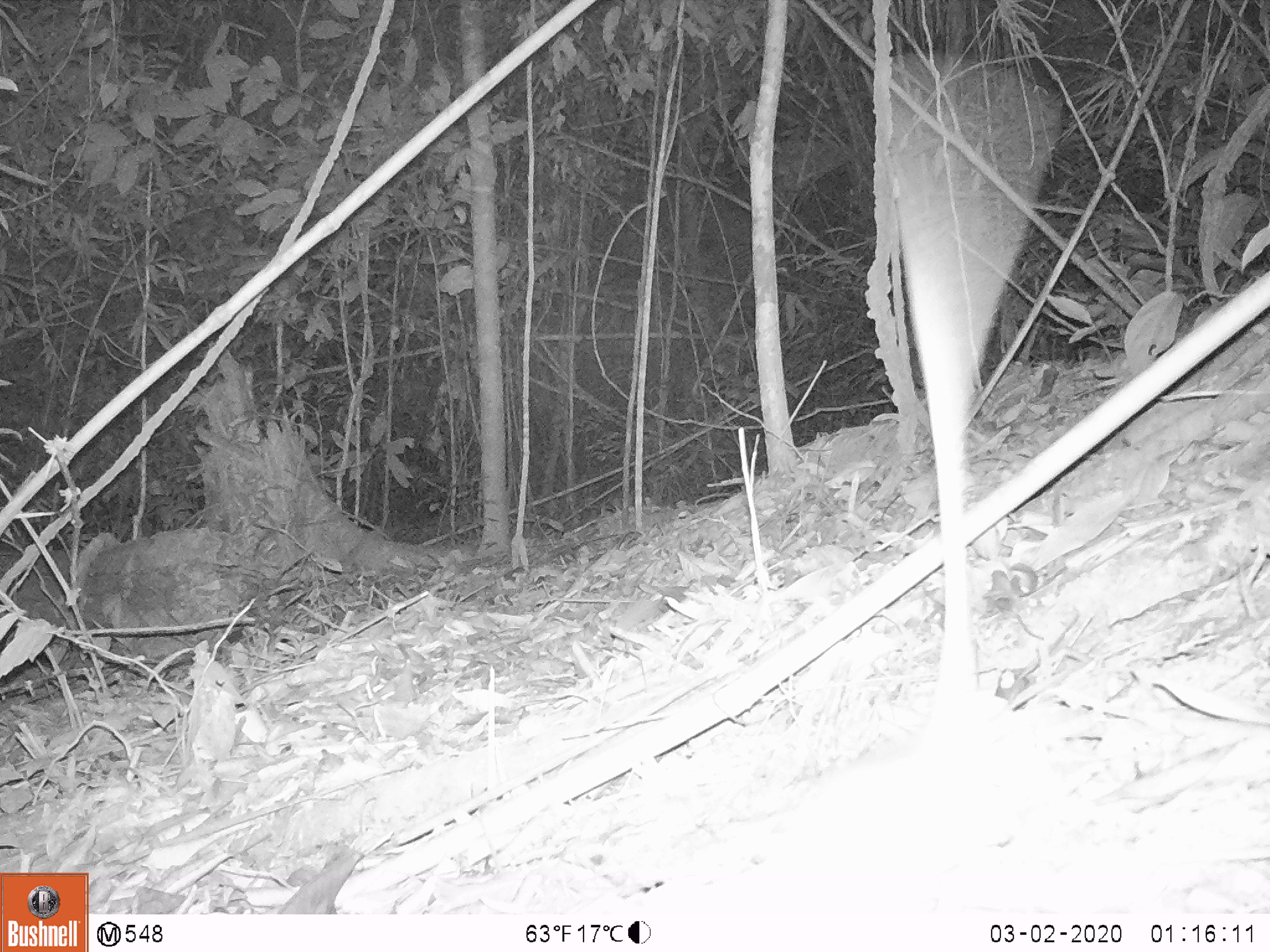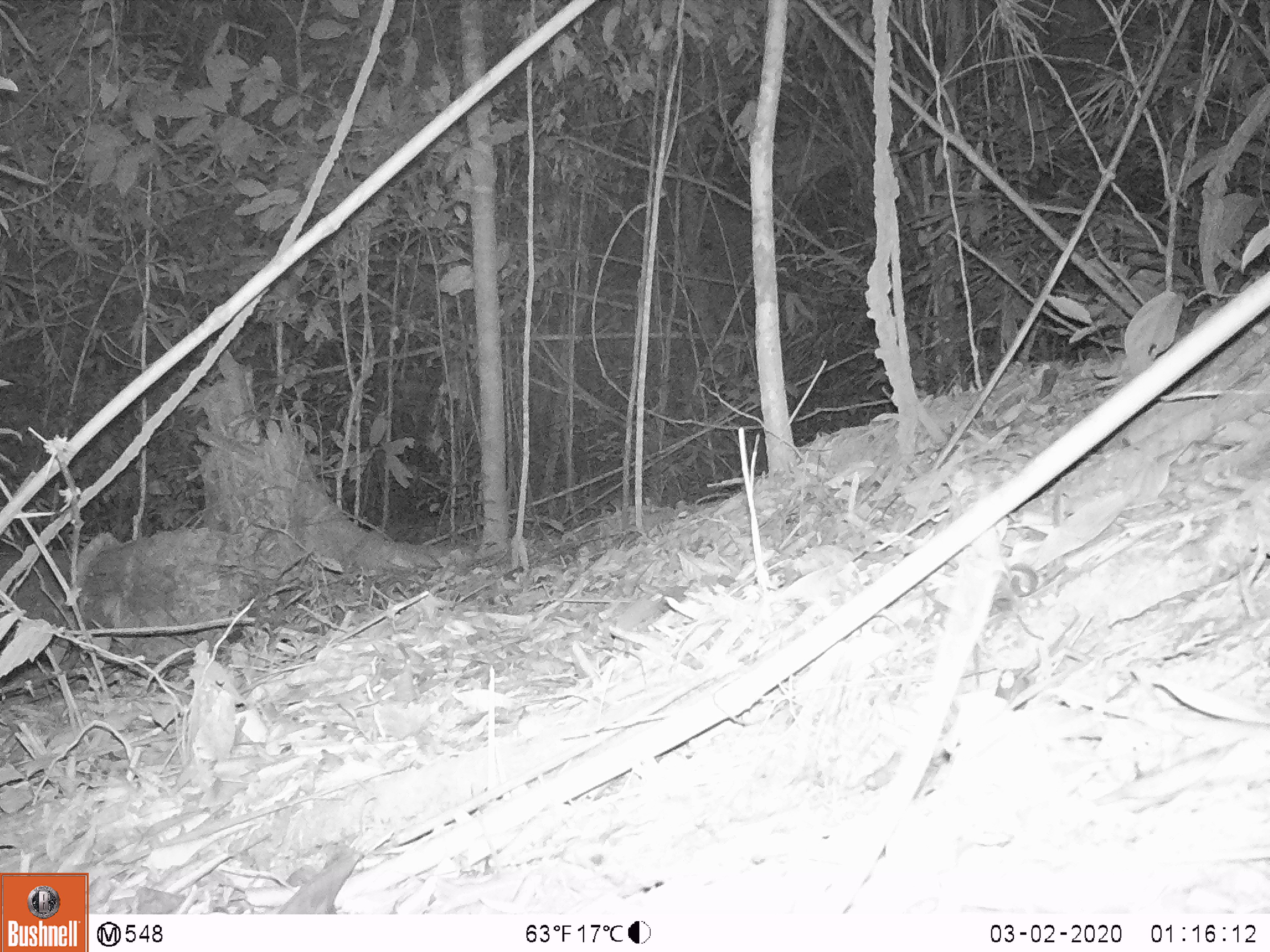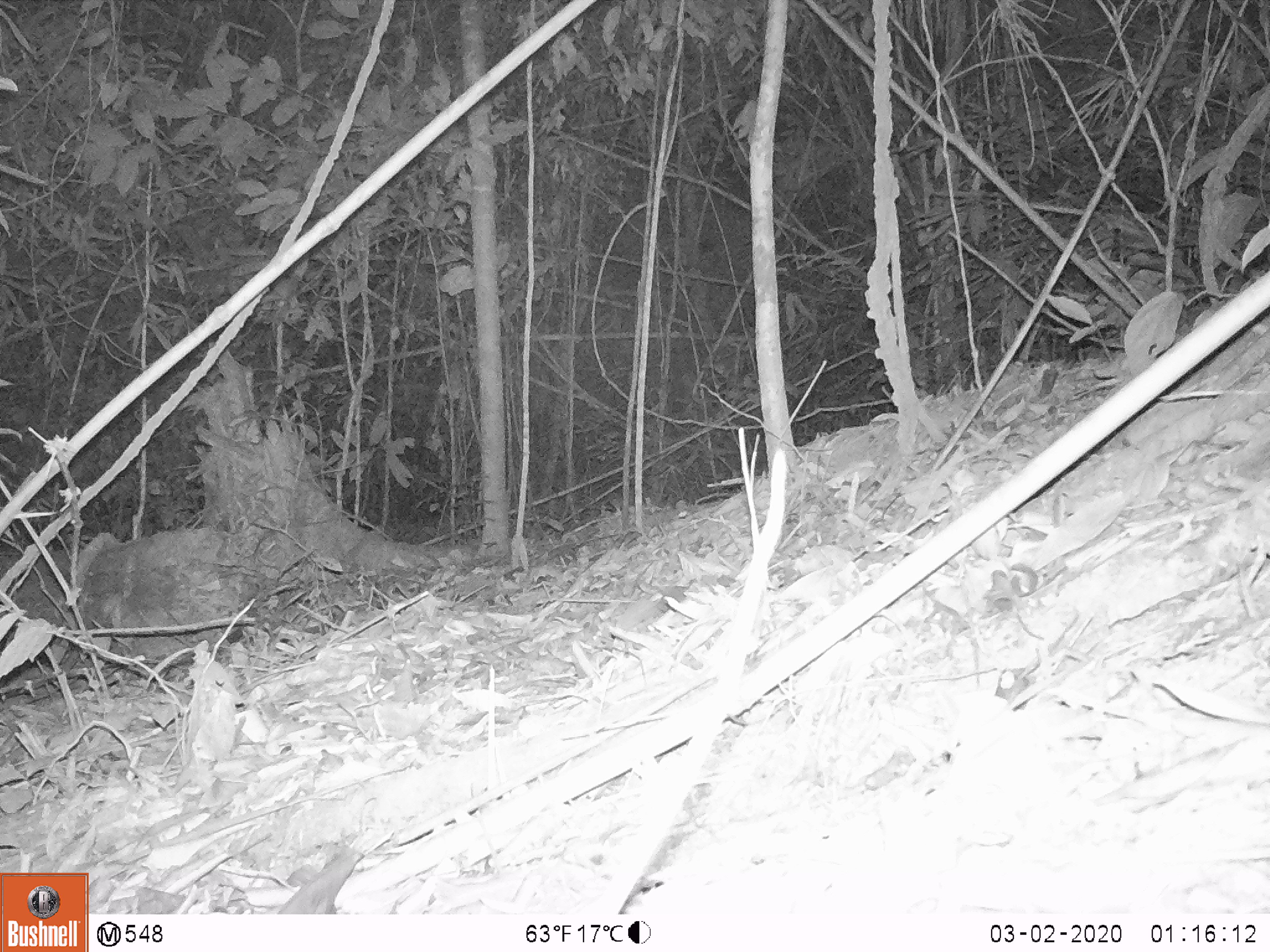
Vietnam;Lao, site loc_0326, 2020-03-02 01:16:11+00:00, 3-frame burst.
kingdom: Animalia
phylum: Chordata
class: Mammalia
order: Rodentia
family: Muridae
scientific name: Muridae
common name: old-world mice and rats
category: unidentified murid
Unidentified murid (old-world mice and rats) (Muridae). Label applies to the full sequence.